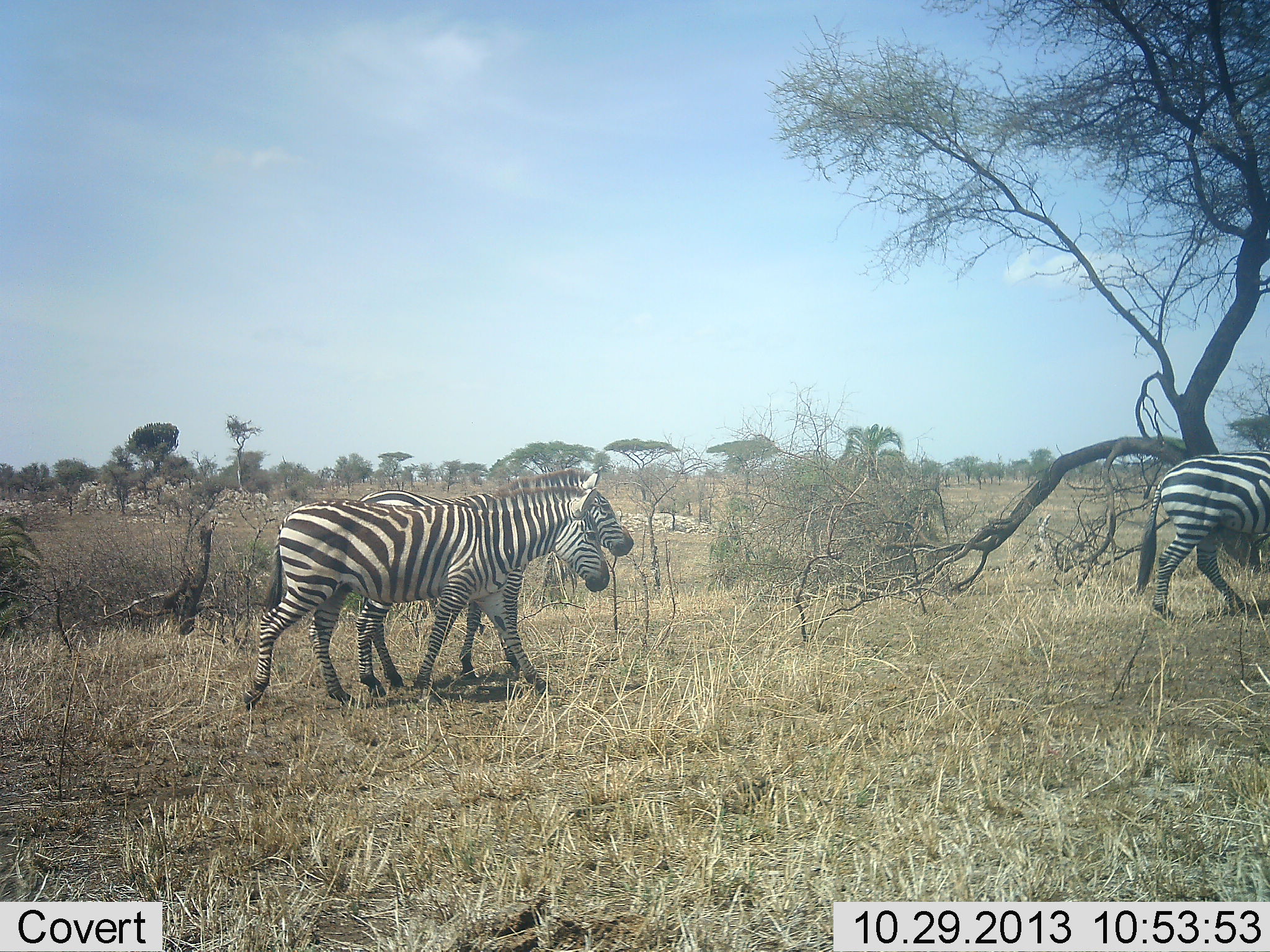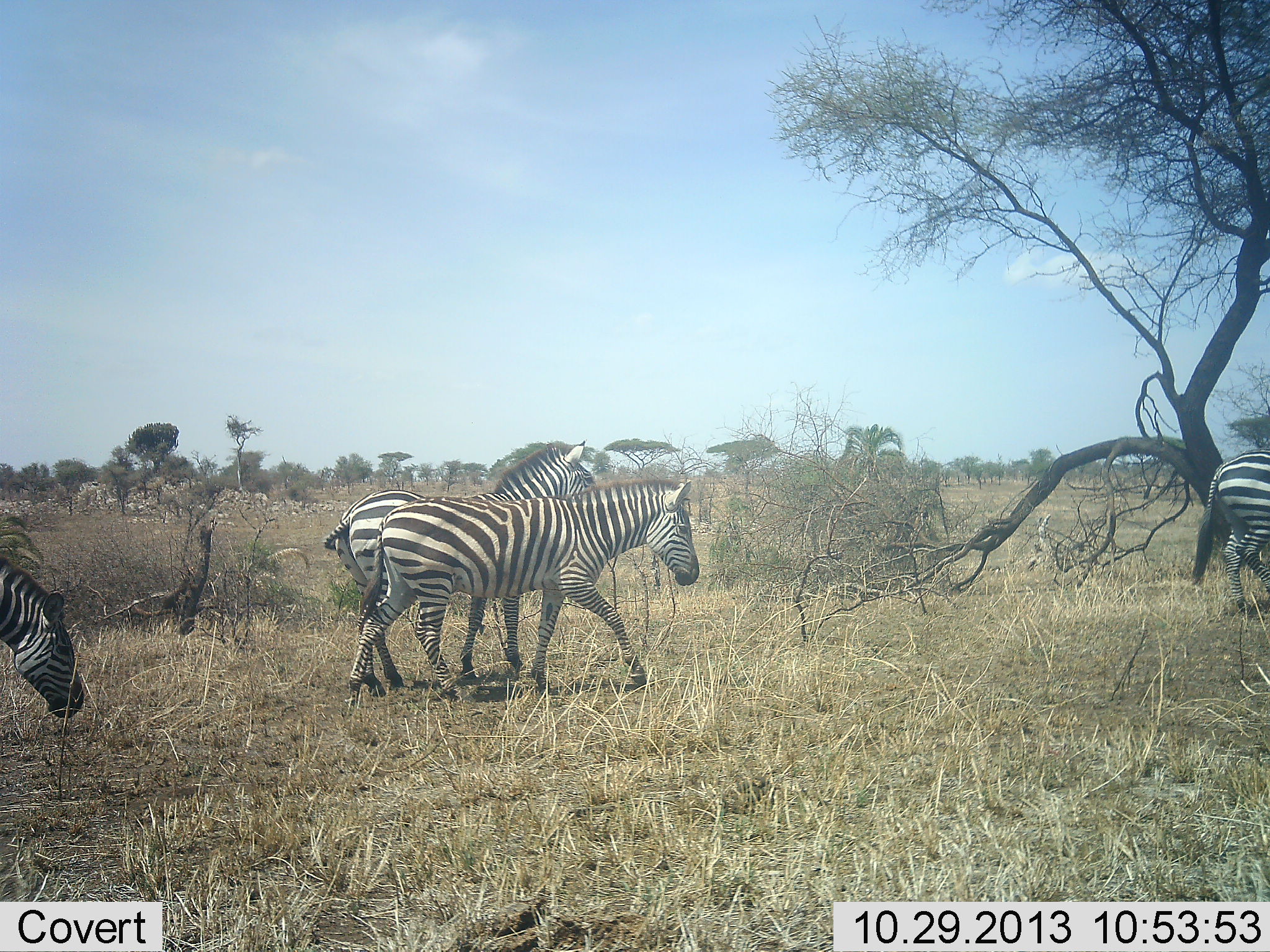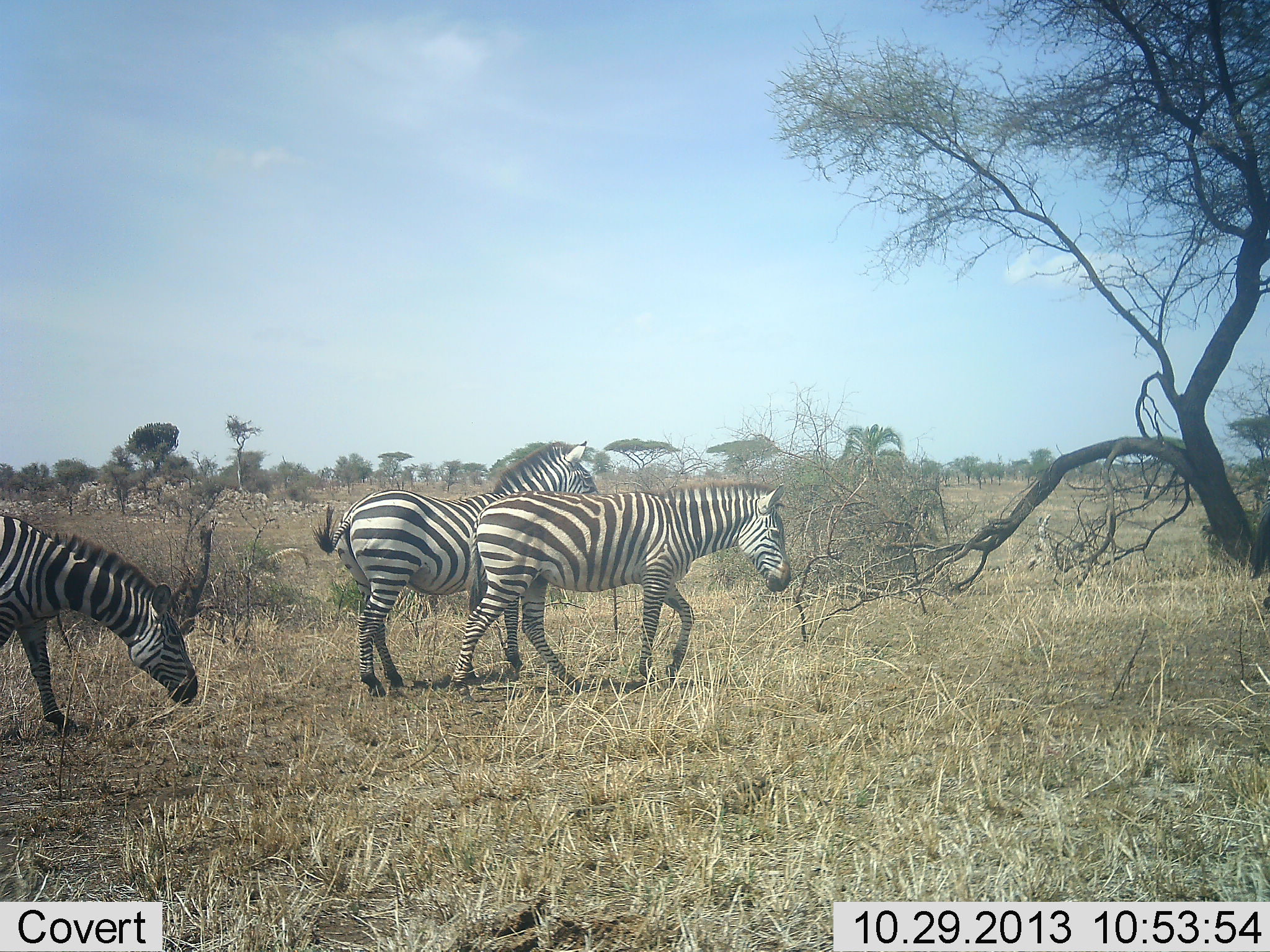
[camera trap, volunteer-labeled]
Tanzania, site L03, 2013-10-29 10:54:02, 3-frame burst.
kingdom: Animalia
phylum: Chordata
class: Mammalia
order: Perissodactyla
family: Equidae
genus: Equus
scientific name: Equus quagga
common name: plains zebra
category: zebra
Zebra (plains zebra) (Equus quagga), count 4. Behavior (volunteer vote fractions): standing 33%, resting 0%, moving 93%, interacting 0%. Young present (vote fraction): 0%. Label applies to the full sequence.